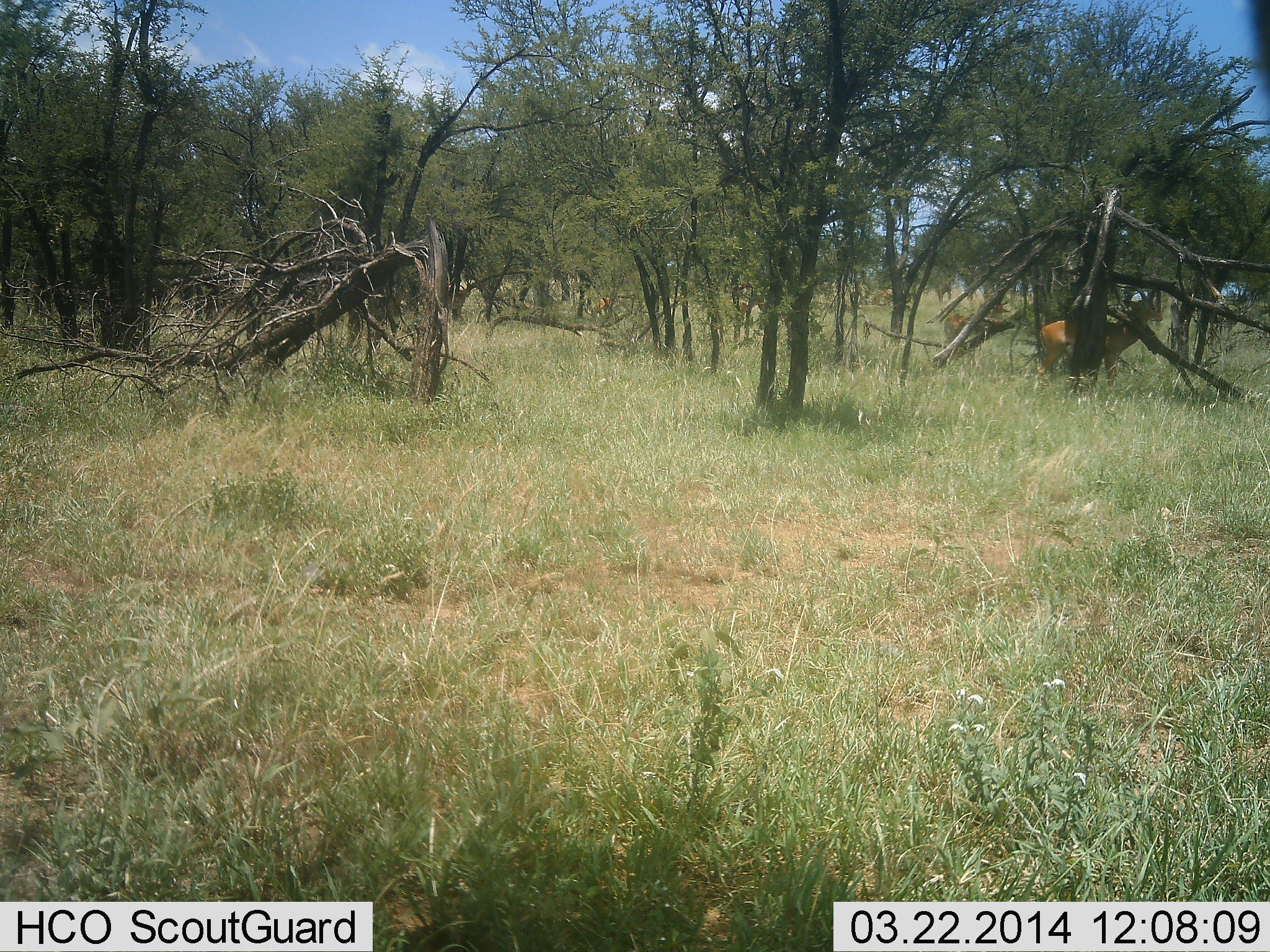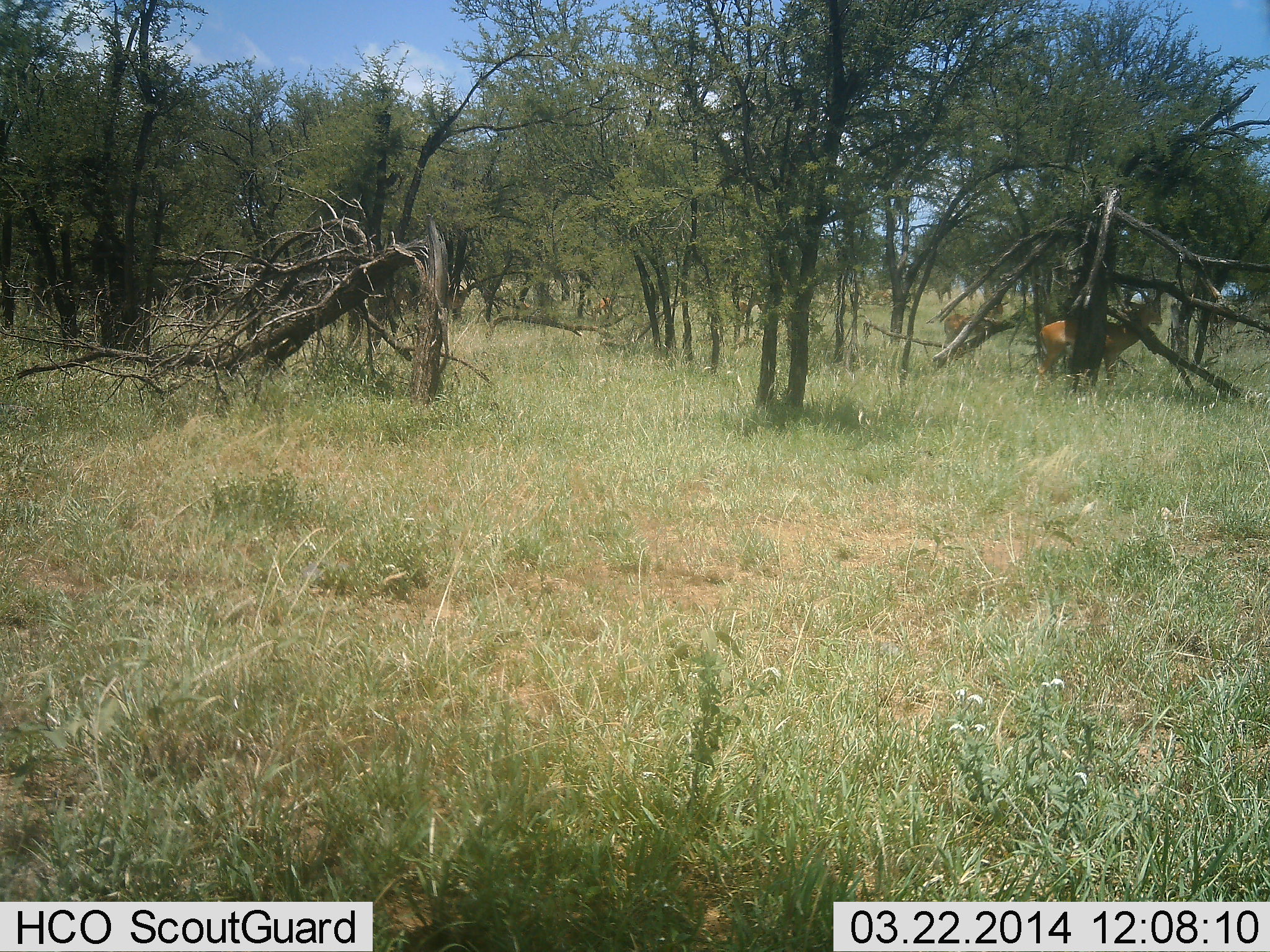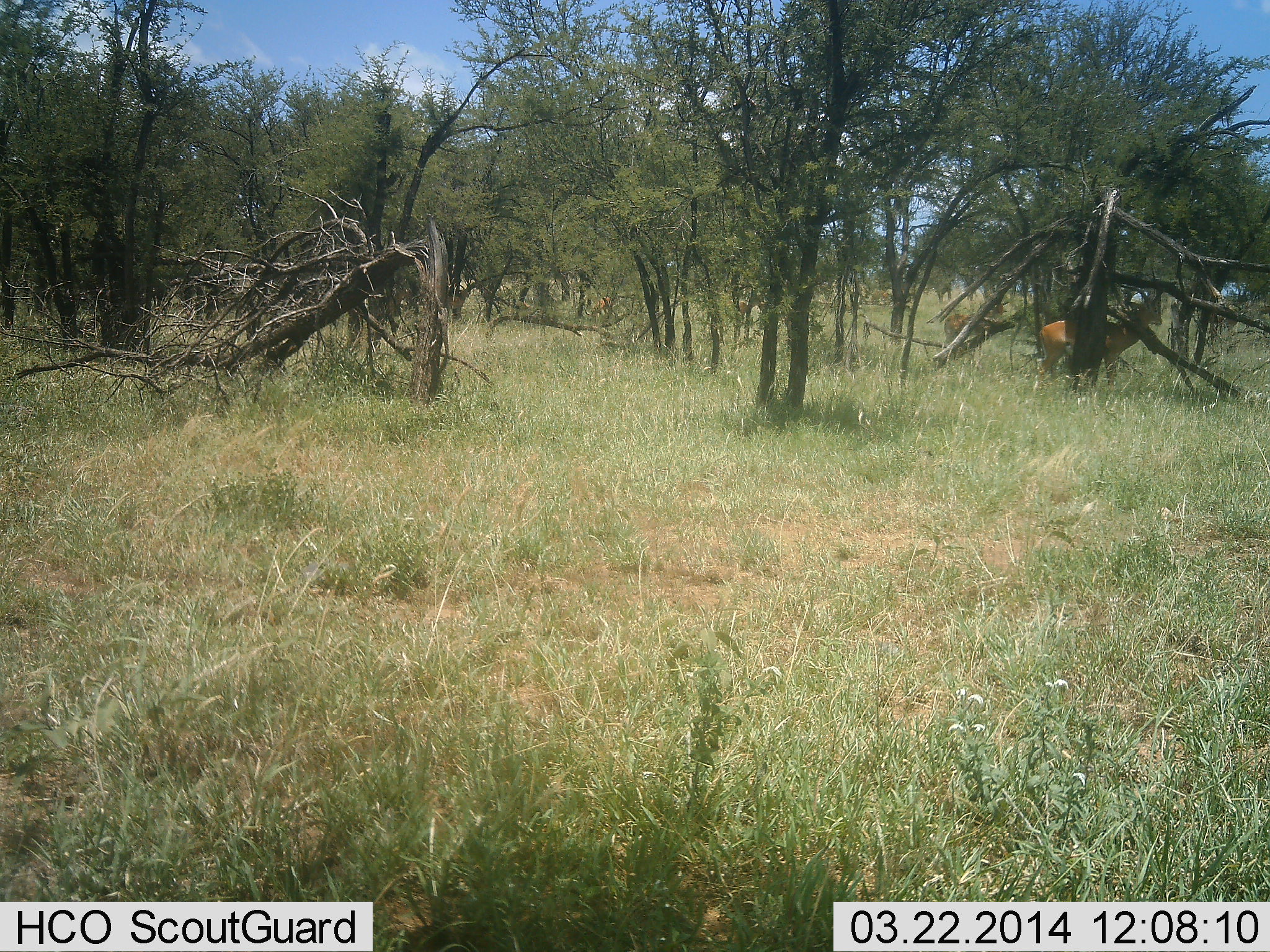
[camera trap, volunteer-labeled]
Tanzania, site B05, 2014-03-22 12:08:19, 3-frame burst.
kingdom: Animalia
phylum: Chordata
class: Mammalia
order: Artiodactyla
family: Bovidae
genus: Aepyceros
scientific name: Aepyceros melampus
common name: impala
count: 2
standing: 96%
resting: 0%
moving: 4%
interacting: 0%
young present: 0%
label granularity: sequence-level